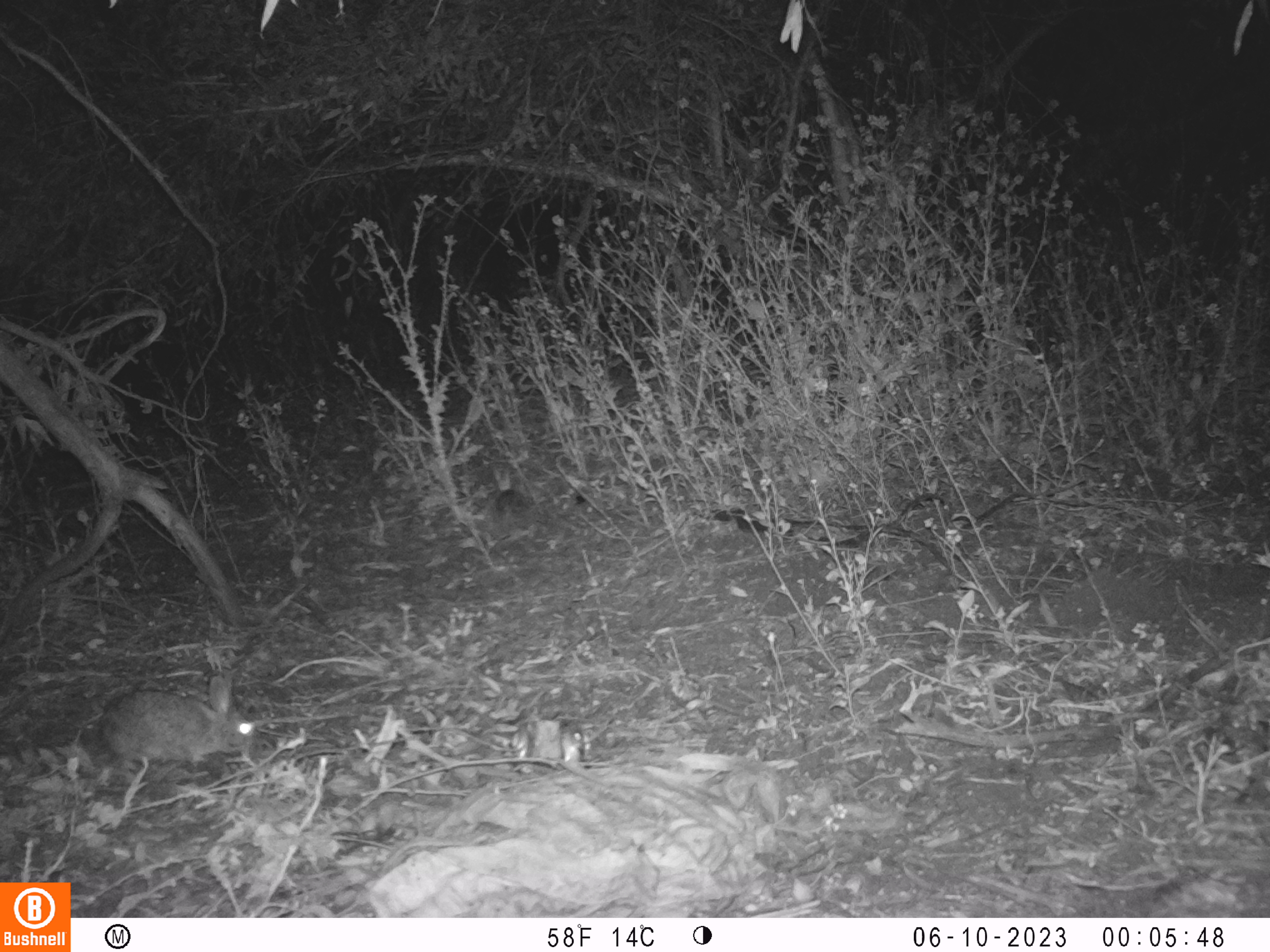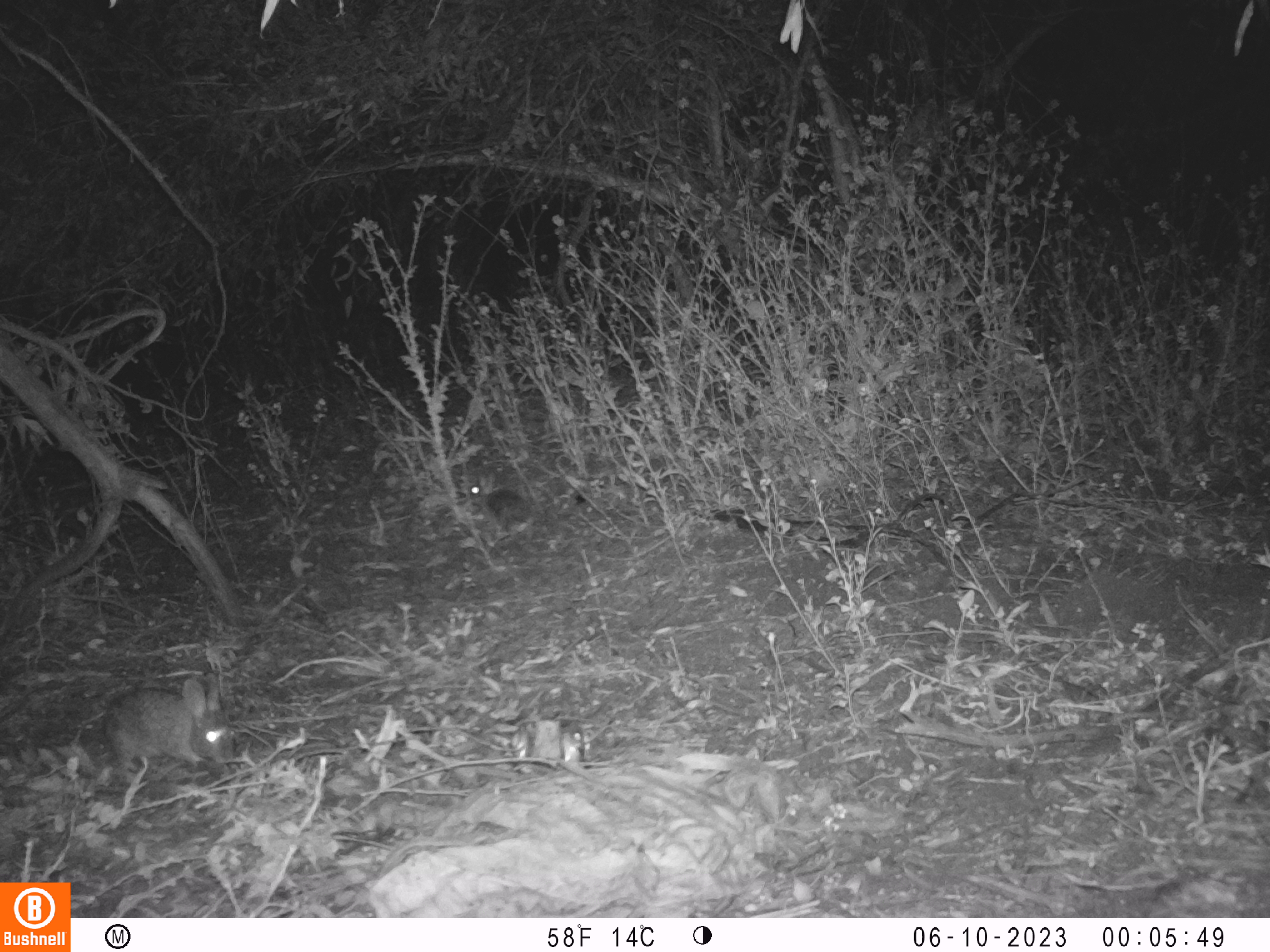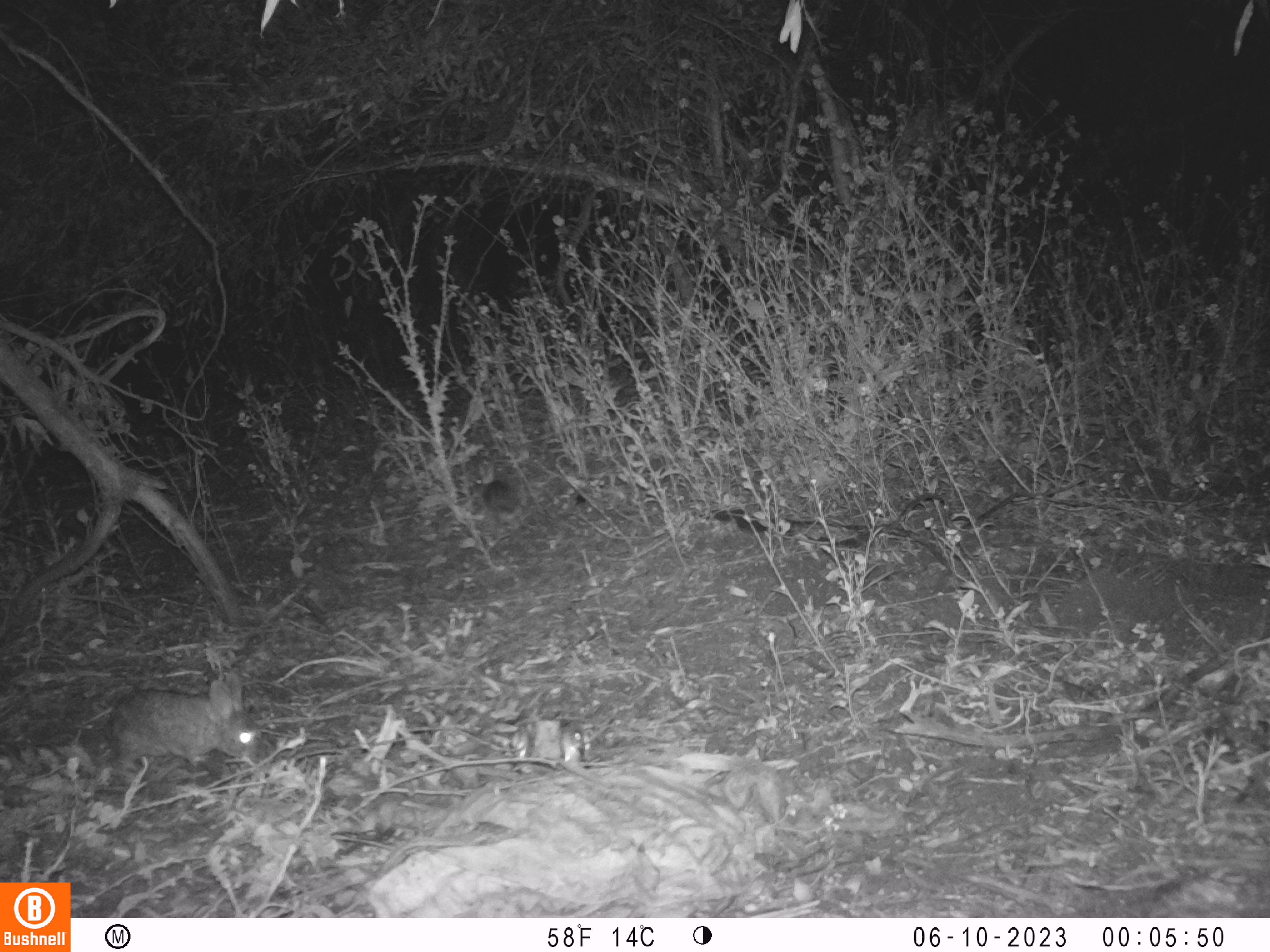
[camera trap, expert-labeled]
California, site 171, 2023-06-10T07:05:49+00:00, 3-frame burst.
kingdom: Animalia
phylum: Chordata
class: Mammalia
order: Lagomorpha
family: Leporidae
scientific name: Leporidae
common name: rabbit